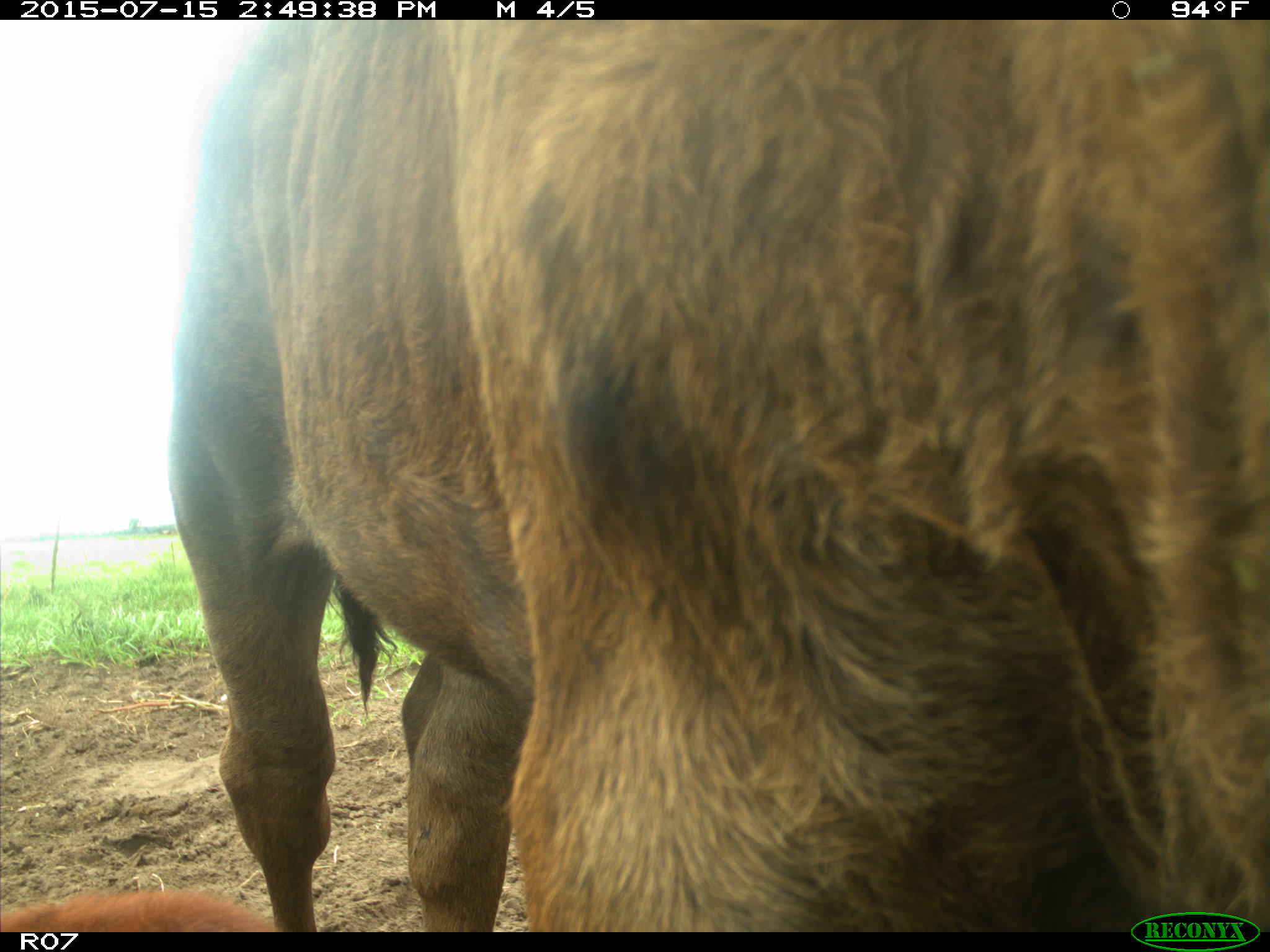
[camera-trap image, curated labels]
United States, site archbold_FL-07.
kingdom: Animalia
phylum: Chordata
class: Mammalia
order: Artiodactyla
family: Bovidae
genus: Bos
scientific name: Bos taurus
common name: domestic cow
Bos taurus (domestic cow).